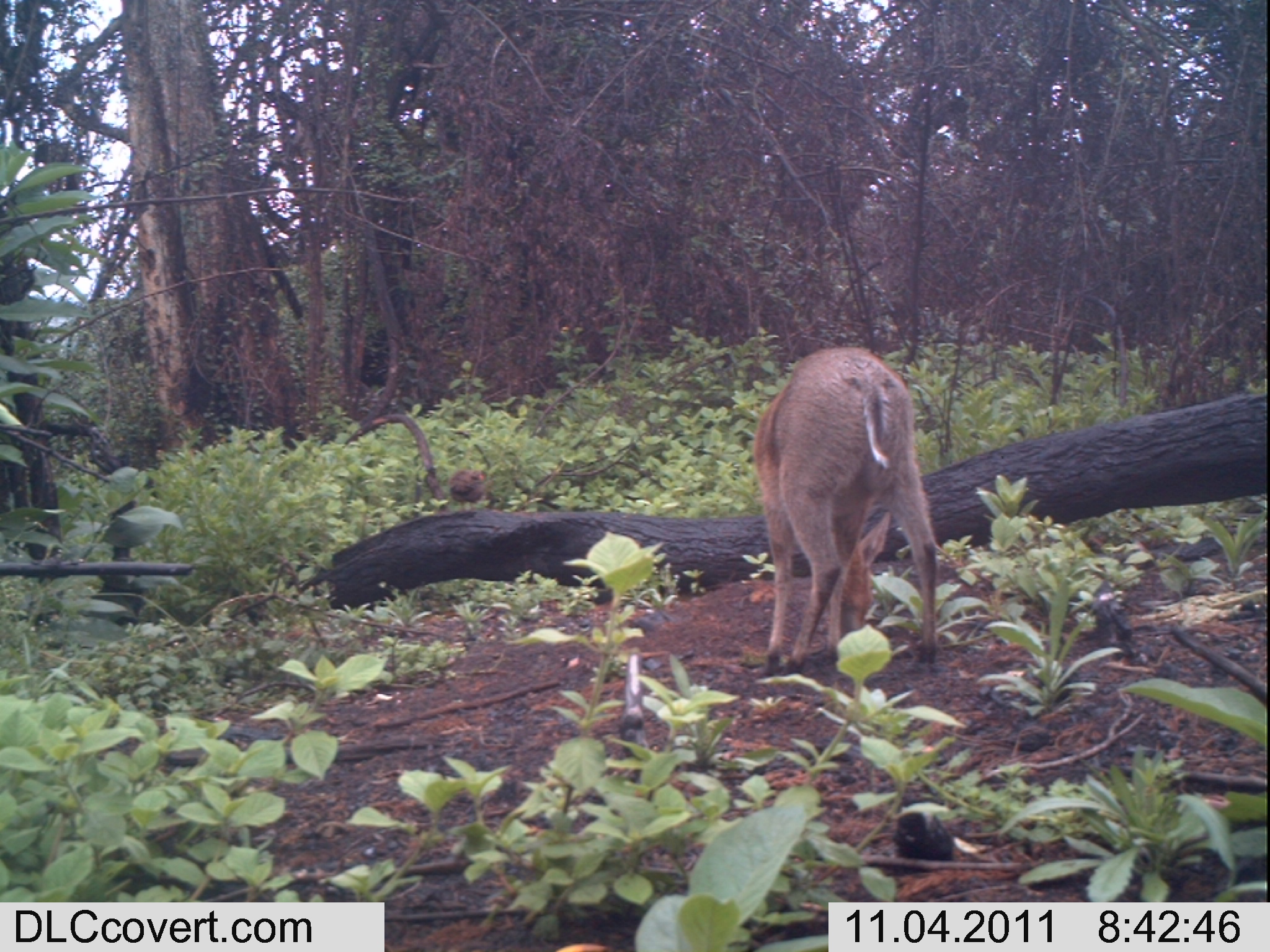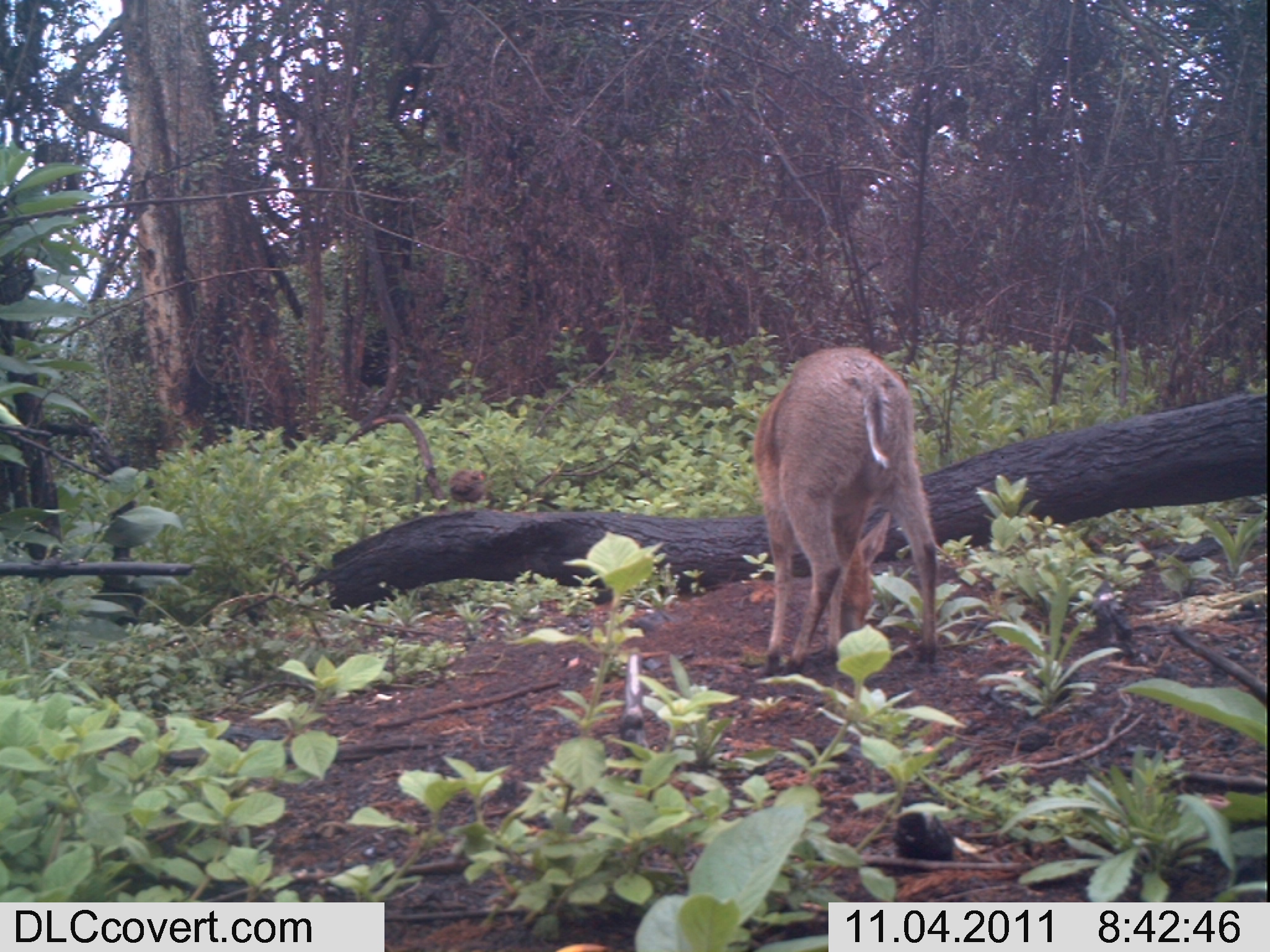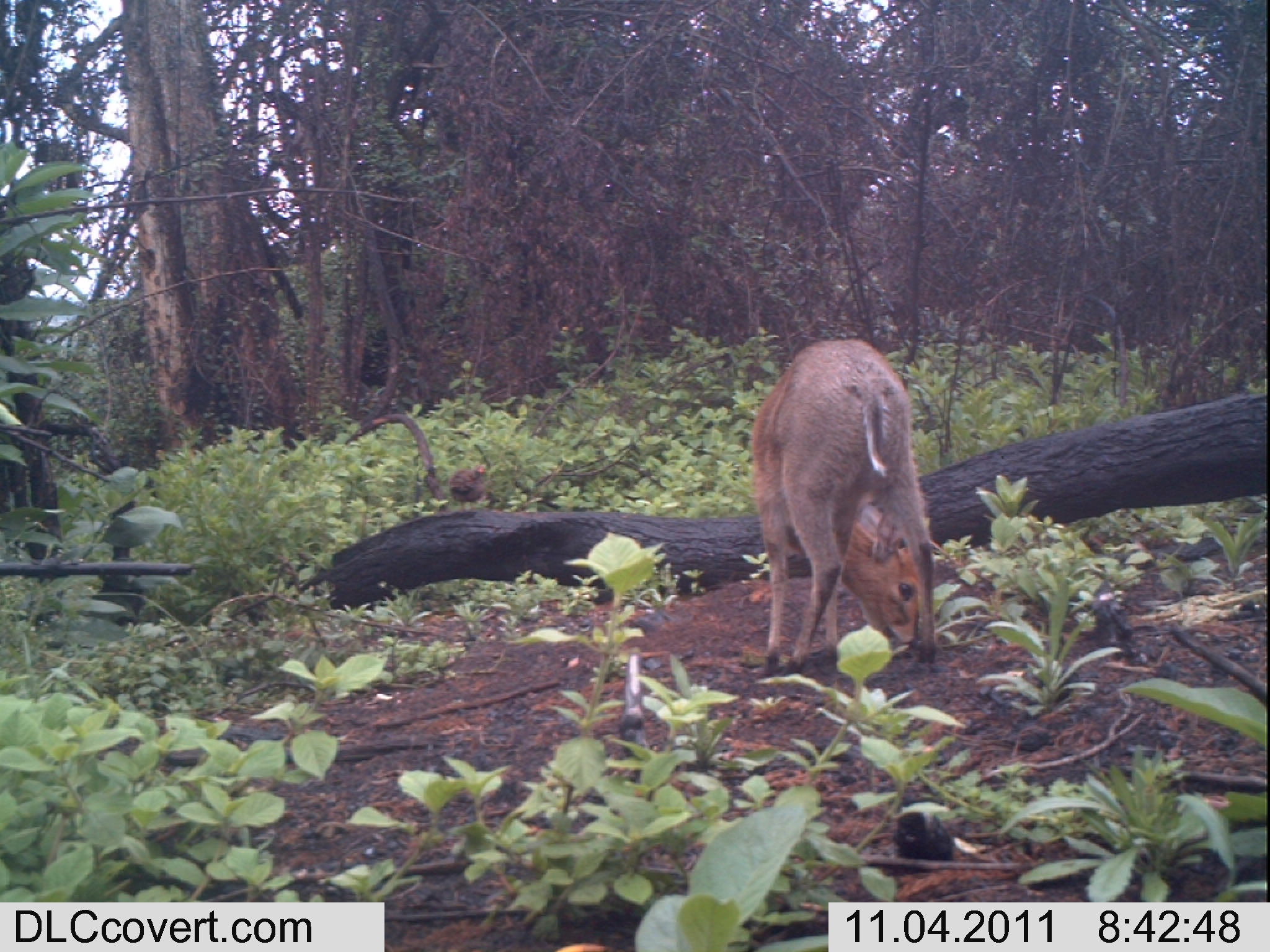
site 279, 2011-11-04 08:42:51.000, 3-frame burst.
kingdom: Animalia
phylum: Chordata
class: Mammalia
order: Artiodactyla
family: Bovidae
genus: Sylvicapra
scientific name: Sylvicapra grimmia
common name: bush duiker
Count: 1.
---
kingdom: Animalia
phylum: Chordata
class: Aves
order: Galliformes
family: Phasianidae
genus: Francolinus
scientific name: Francolinus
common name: francolins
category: francolinus sp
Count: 1.